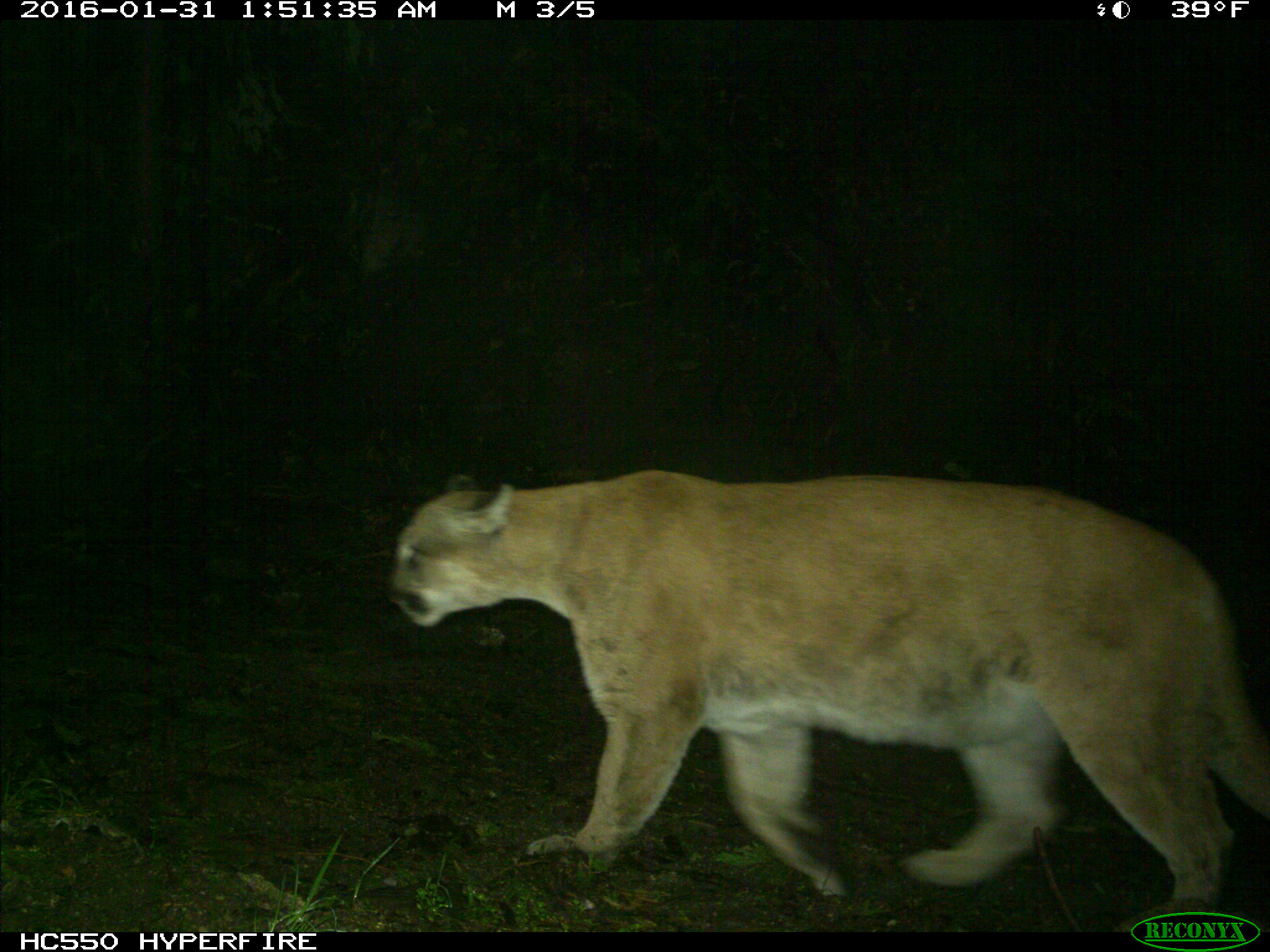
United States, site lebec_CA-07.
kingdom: Animalia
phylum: Chordata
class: Mammalia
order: Carnivora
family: Felidae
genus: Puma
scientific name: Puma concolor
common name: mountain lion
Puma concolor (mountain lion).